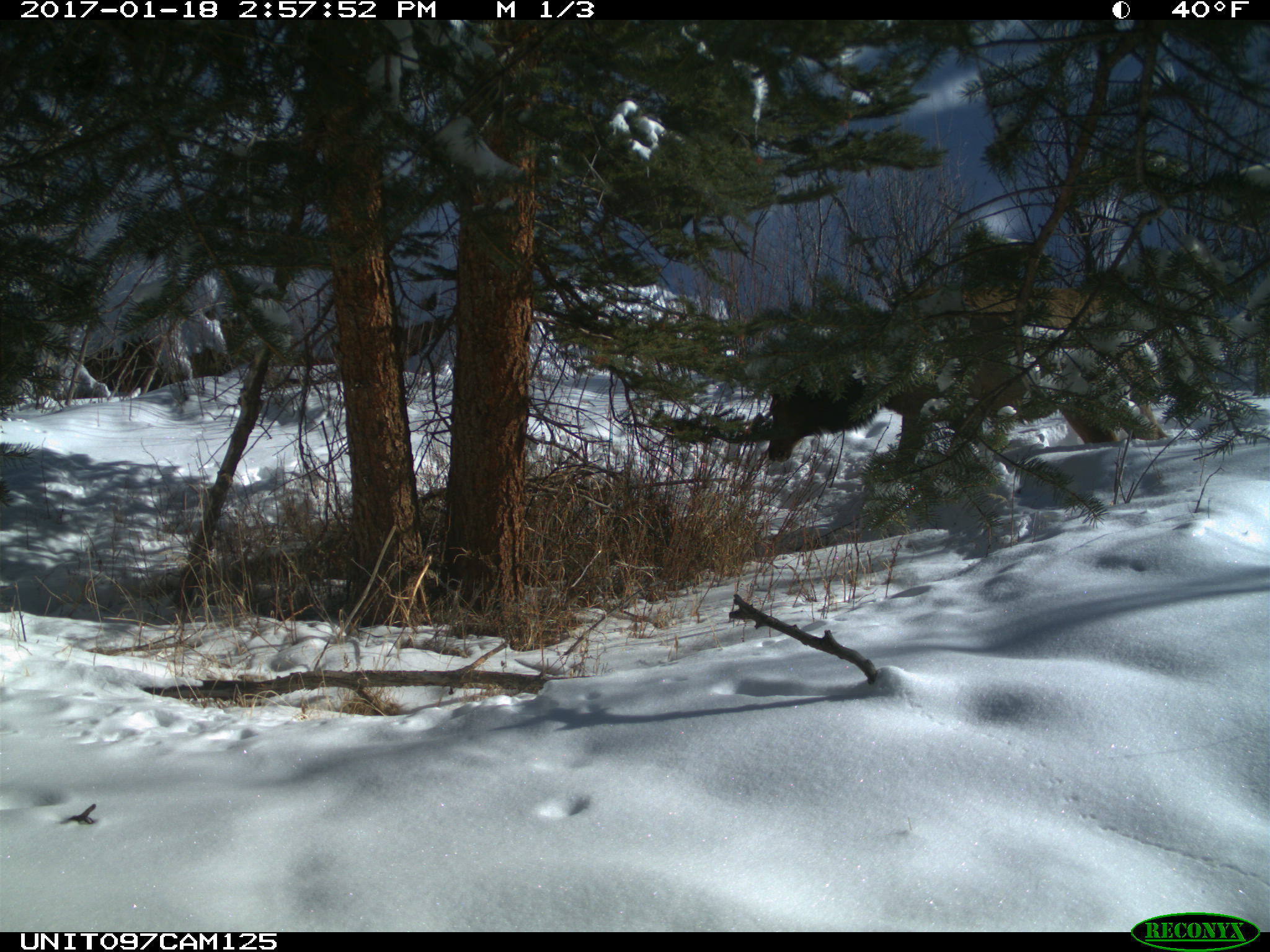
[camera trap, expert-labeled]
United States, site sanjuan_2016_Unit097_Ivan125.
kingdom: Animalia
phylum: Chordata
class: Mammalia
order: Artiodactyla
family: Cervidae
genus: Cervus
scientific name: Cervus elaphus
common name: red deer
Cervus elaphus (red deer).